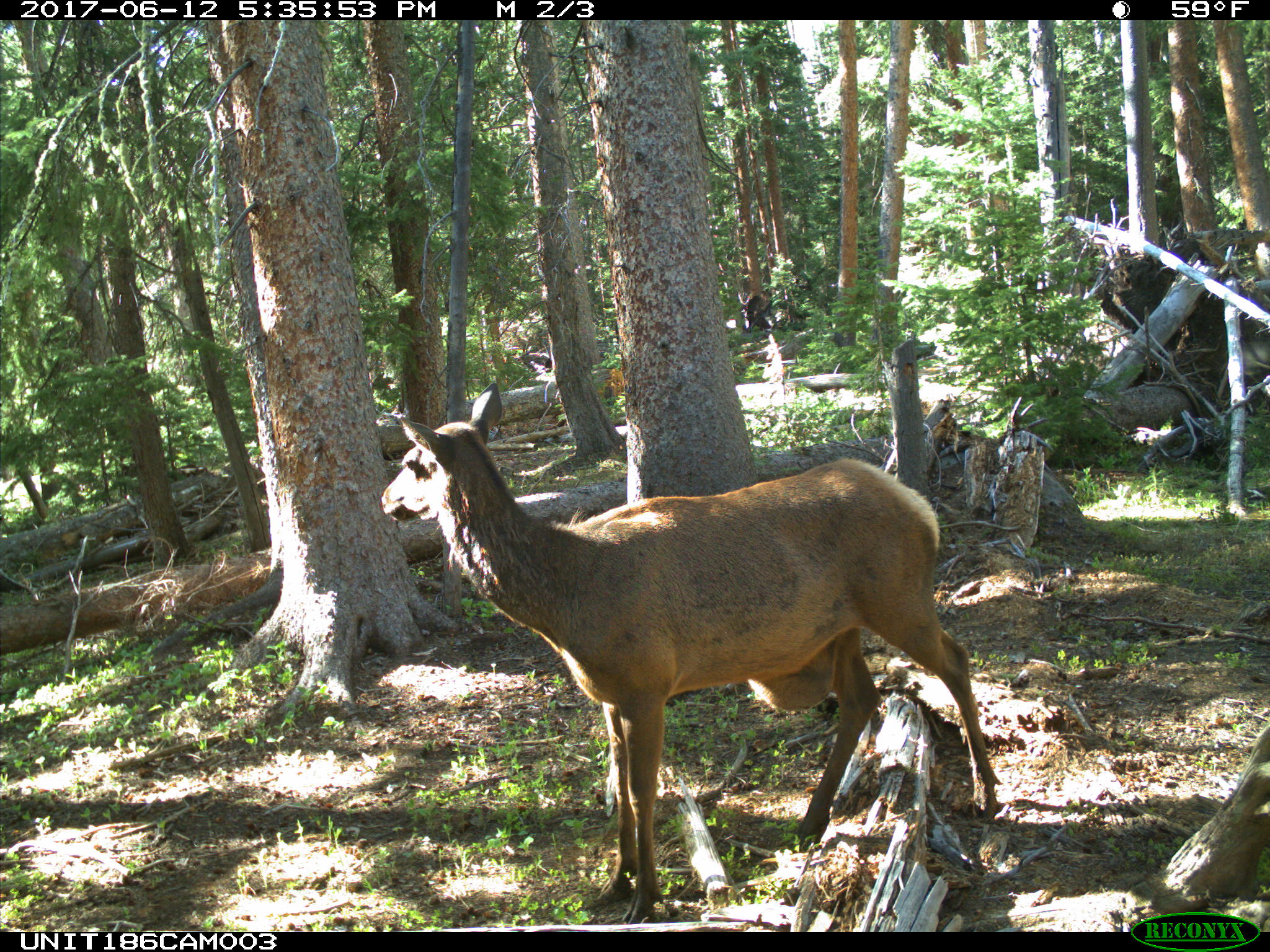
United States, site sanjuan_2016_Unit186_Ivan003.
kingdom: Animalia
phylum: Chordata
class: Mammalia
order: Artiodactyla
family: Cervidae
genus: Cervus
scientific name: Cervus elaphus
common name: red deer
Cervus elaphus (red deer).